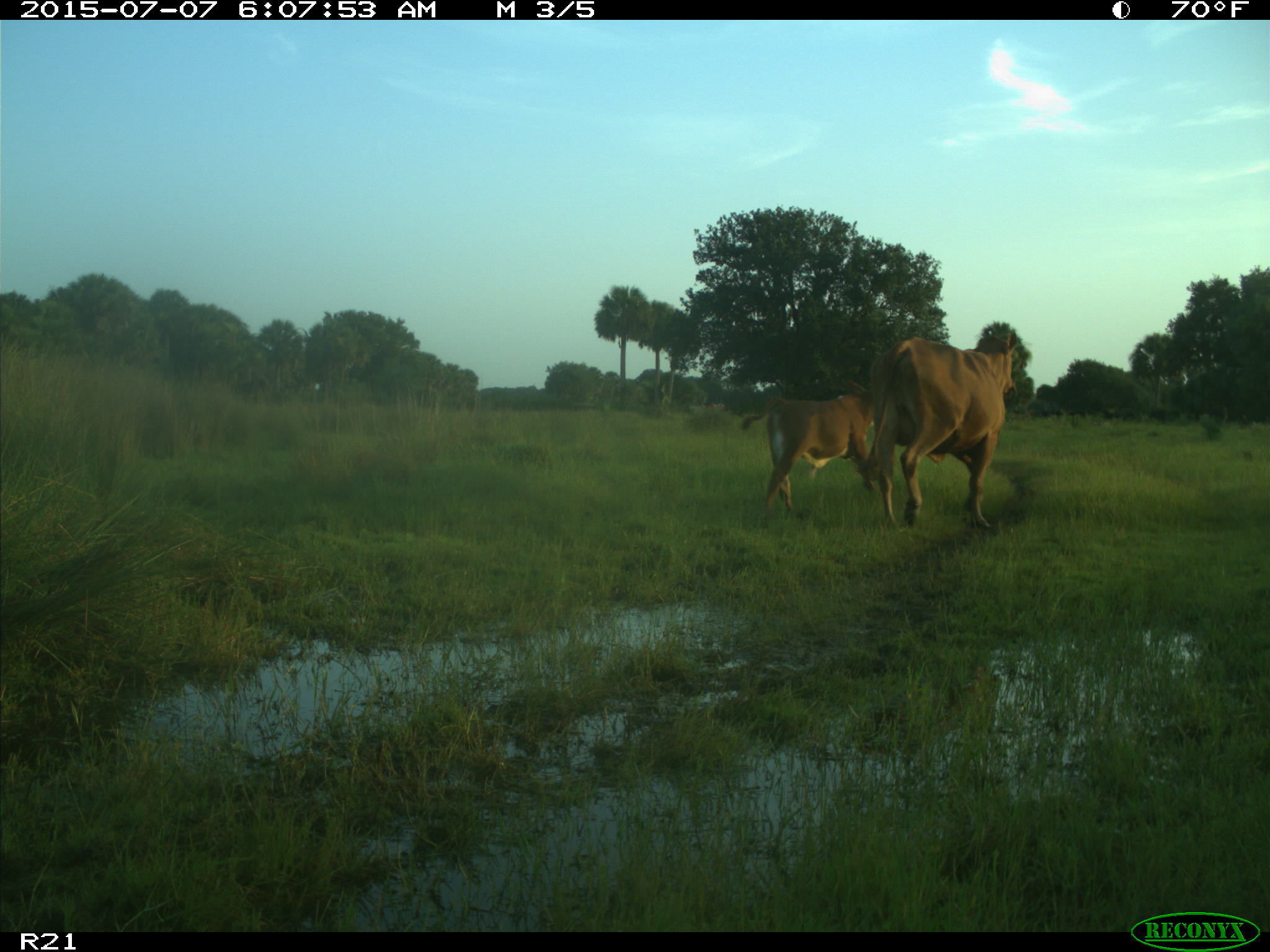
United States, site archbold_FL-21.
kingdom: Animalia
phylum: Chordata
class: Mammalia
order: Artiodactyla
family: Bovidae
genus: Bos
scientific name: Bos taurus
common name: domestic cow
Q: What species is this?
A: Bos taurus (domestic cow).